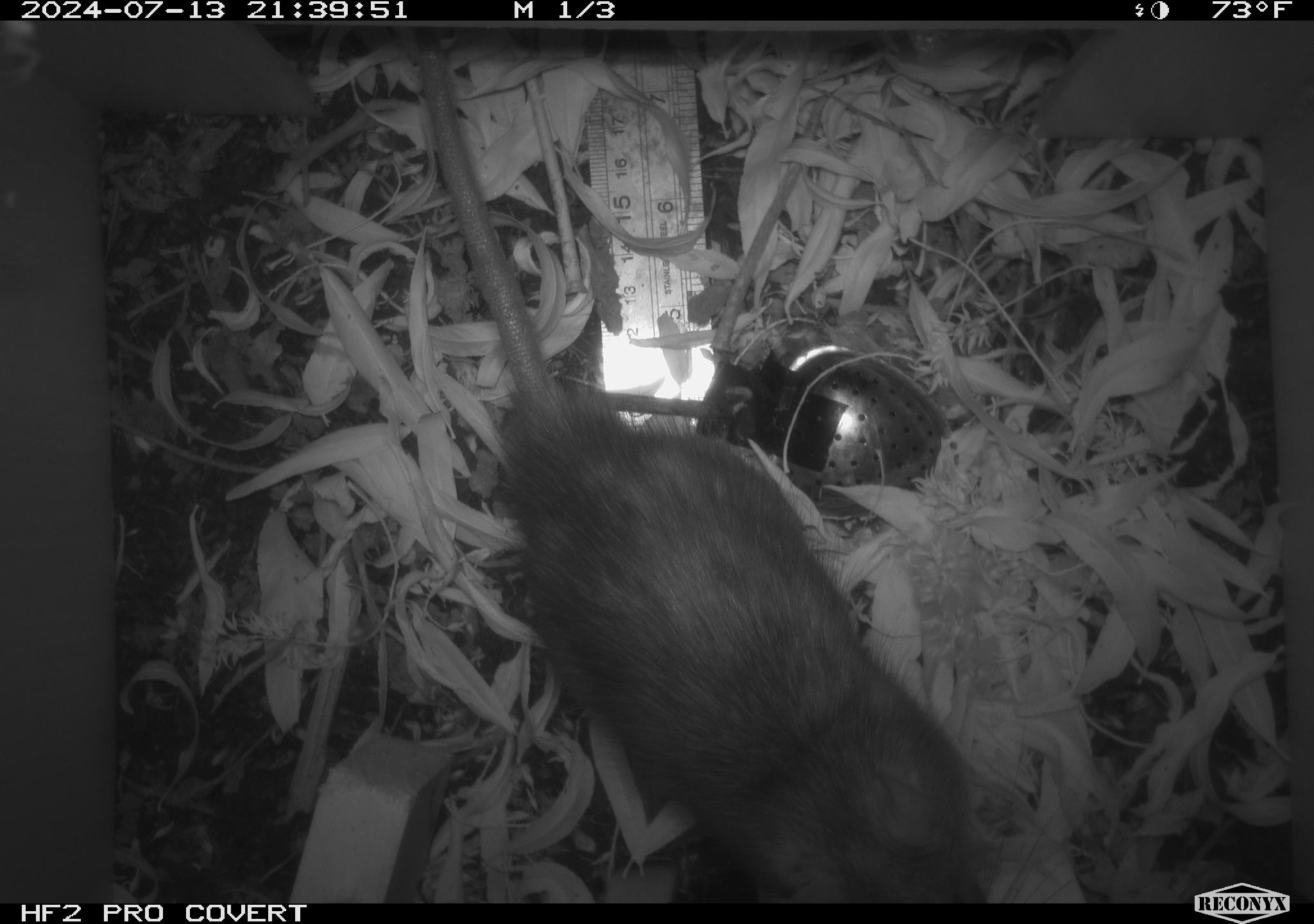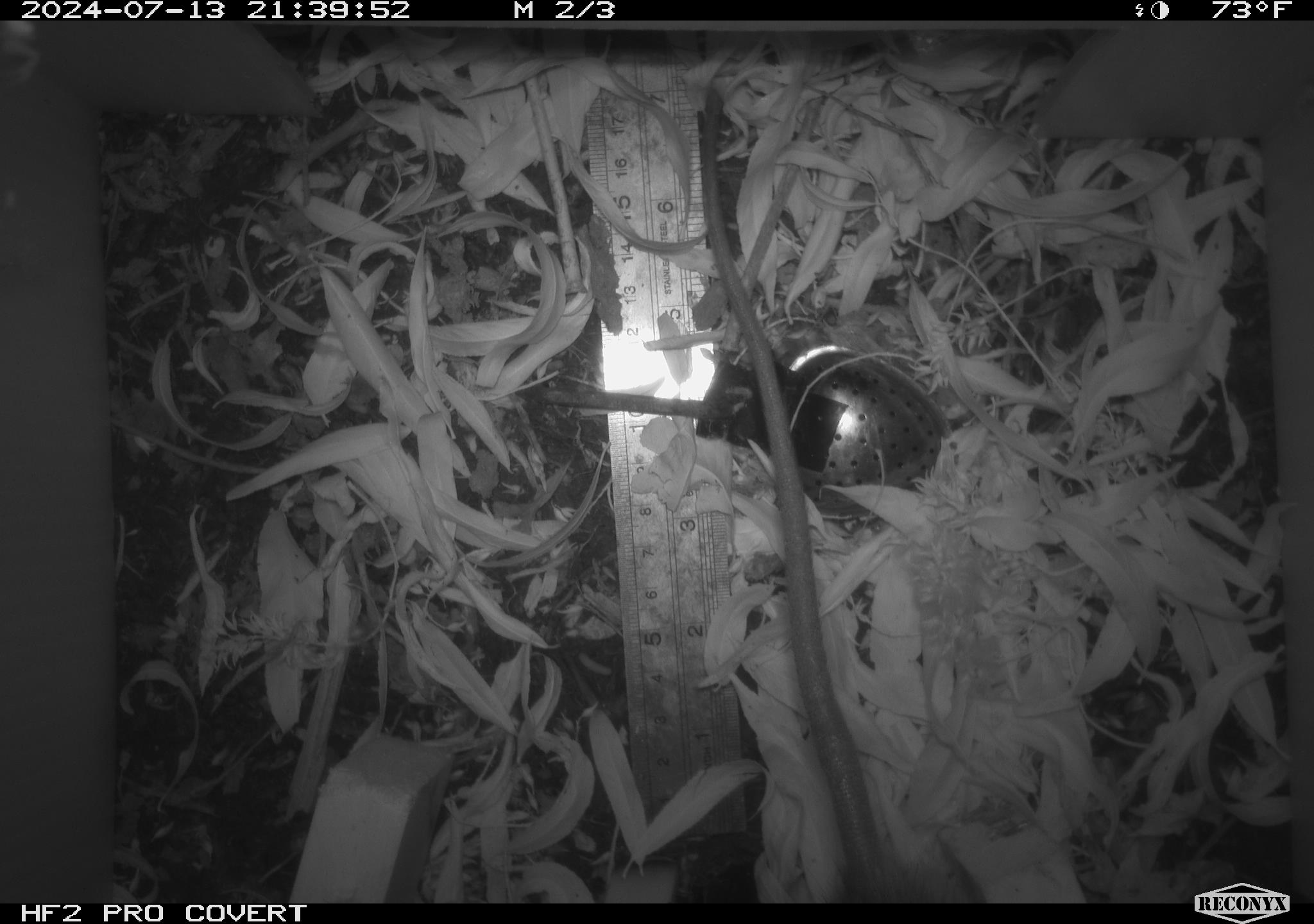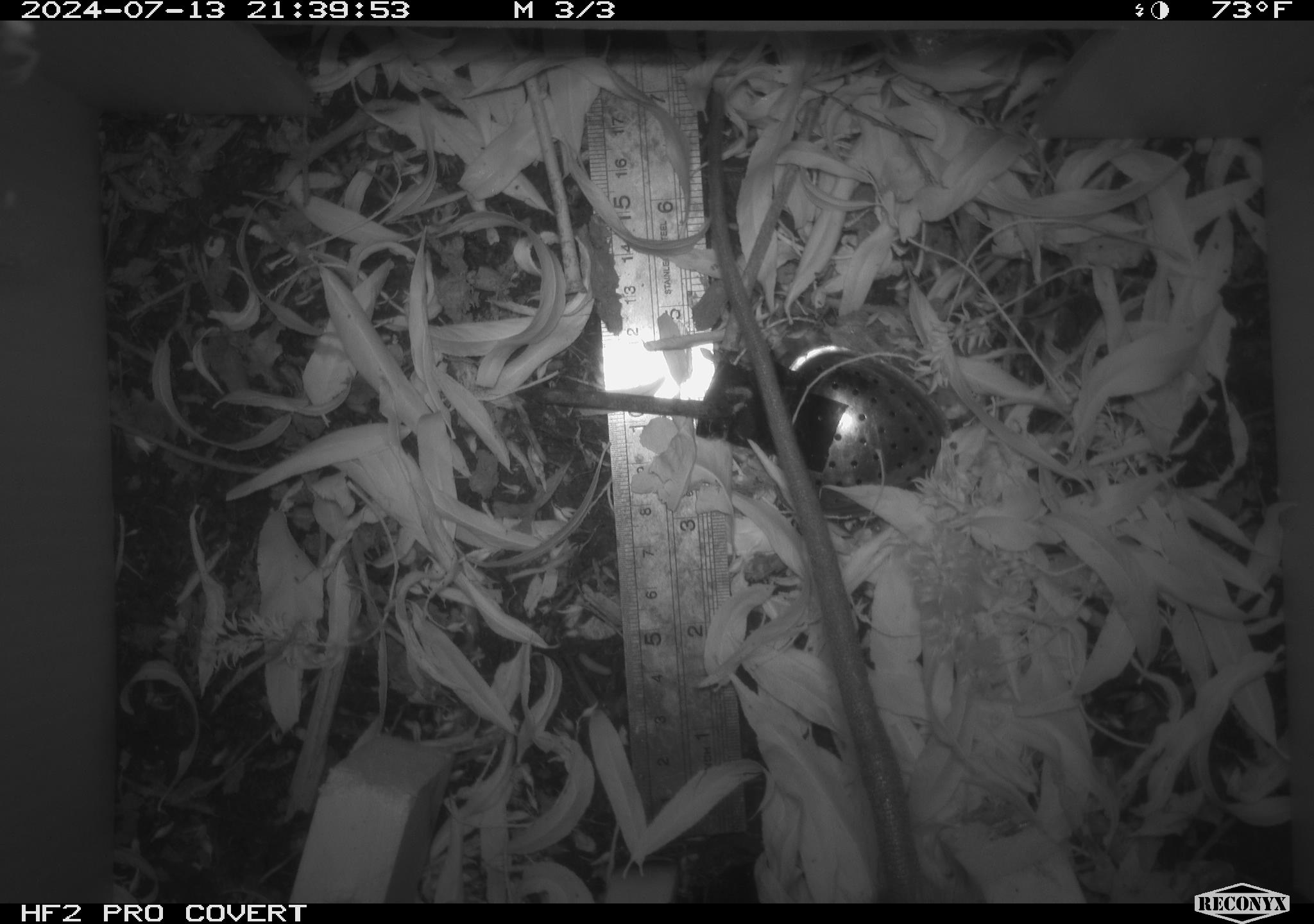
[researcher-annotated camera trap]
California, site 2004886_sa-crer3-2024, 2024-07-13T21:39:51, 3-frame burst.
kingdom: Animalia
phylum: Chordata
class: Mammalia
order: Rodentia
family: Muridae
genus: Rattus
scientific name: Rattus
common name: rat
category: rattus species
Rattus species (rat) (Rattus).